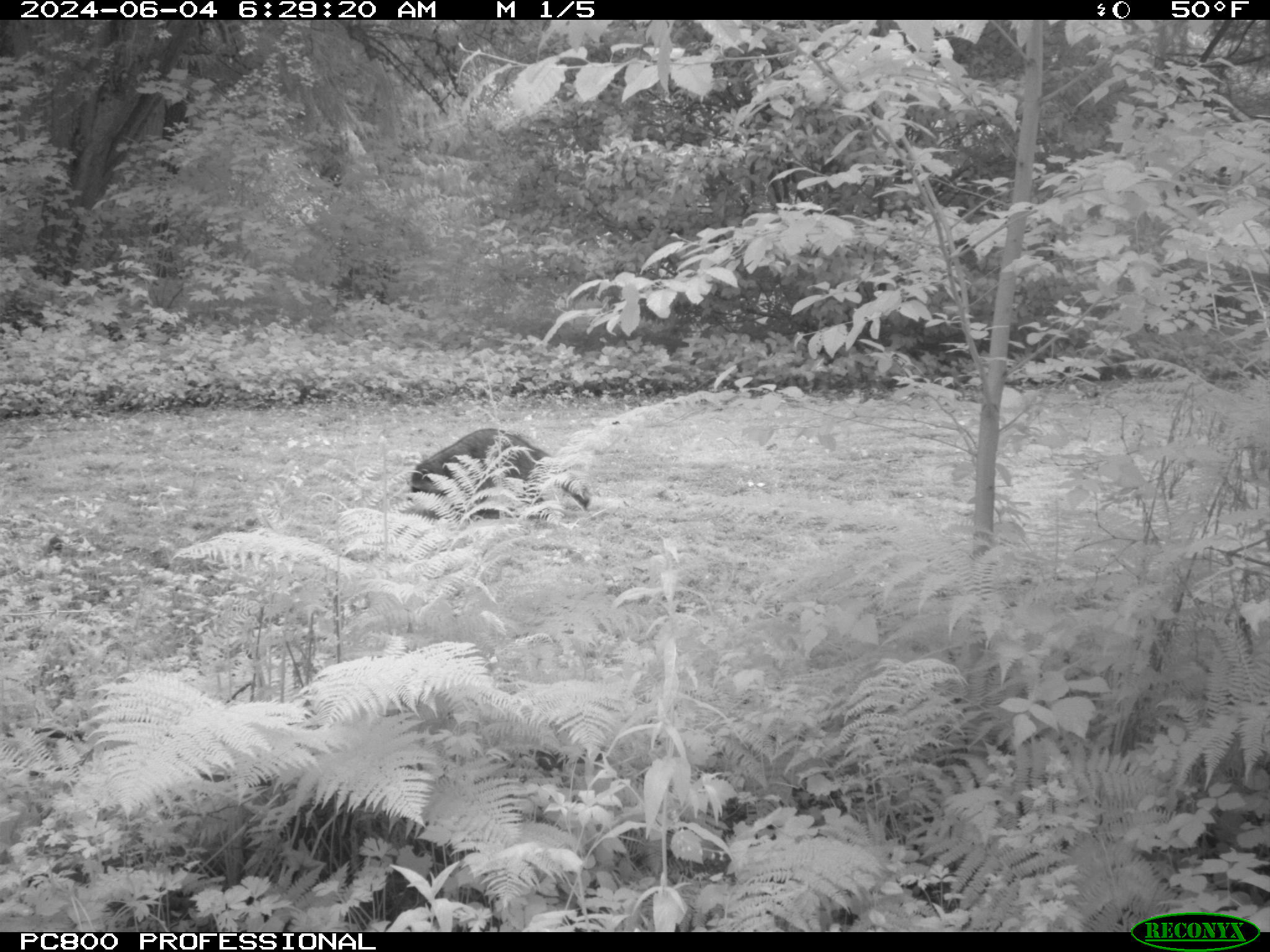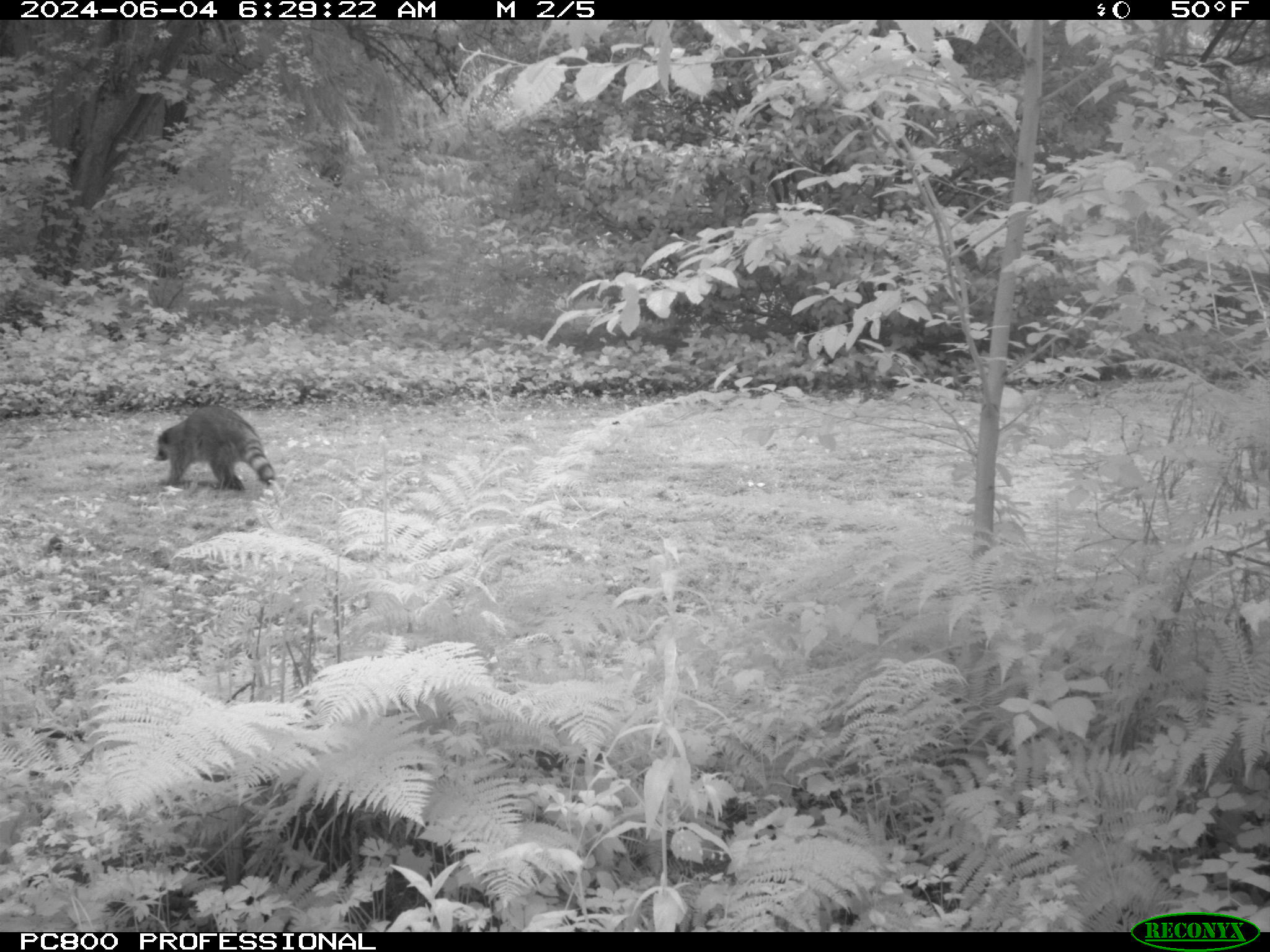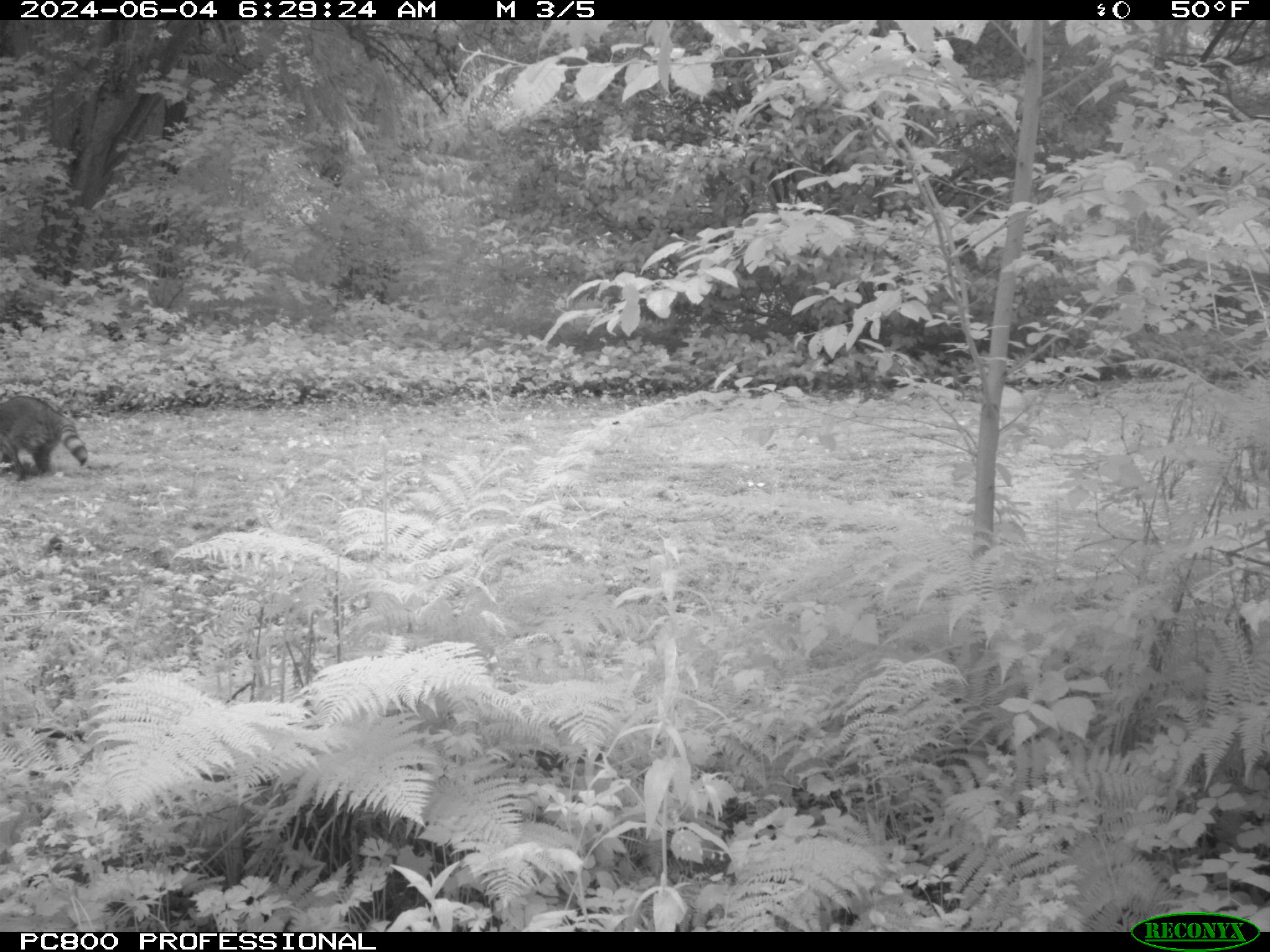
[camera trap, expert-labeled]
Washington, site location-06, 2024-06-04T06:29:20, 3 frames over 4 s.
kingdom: Animalia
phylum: Chordata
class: Mammalia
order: Carnivora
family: Procyonidae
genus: Procyon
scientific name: Procyon lotor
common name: common raccoon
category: raccoon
Raccoon (common raccoon) (Procyon lotor).